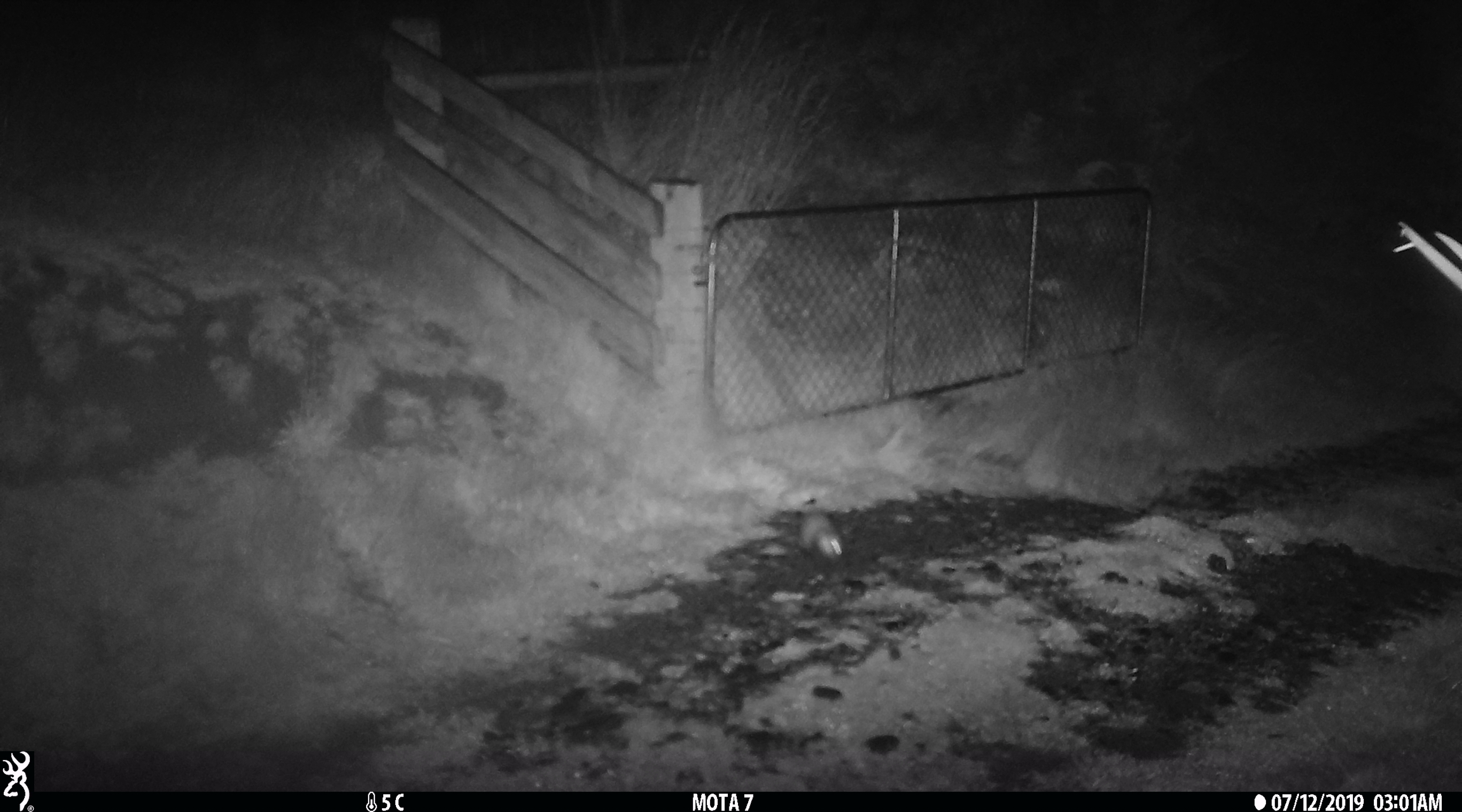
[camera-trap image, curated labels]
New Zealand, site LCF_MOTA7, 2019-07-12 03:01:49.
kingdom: Animalia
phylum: Chordata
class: Mammalia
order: Carnivora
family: Mustelidae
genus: Mustela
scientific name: Mustela furo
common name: ferret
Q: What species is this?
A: Ferret (Mustela furo).